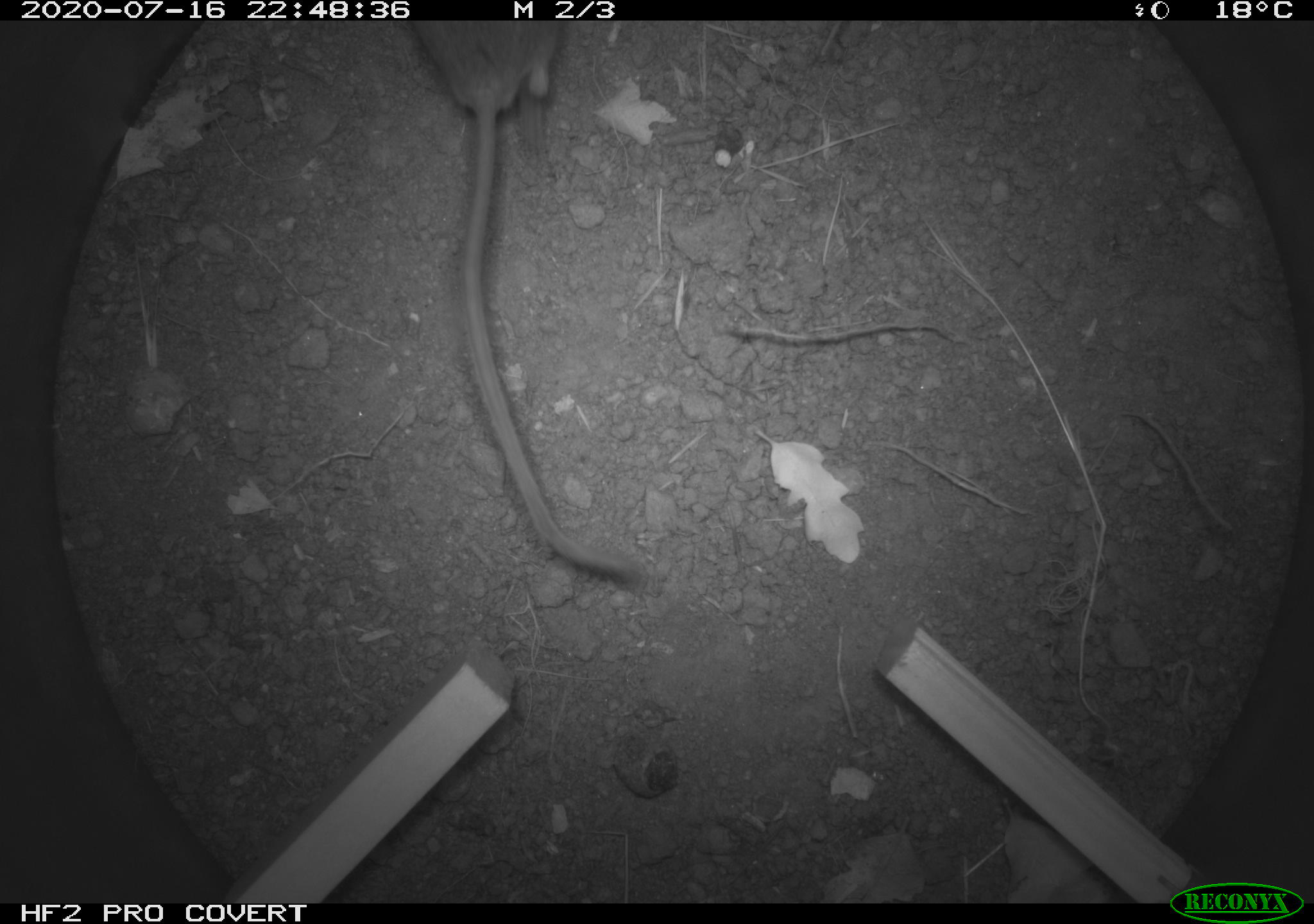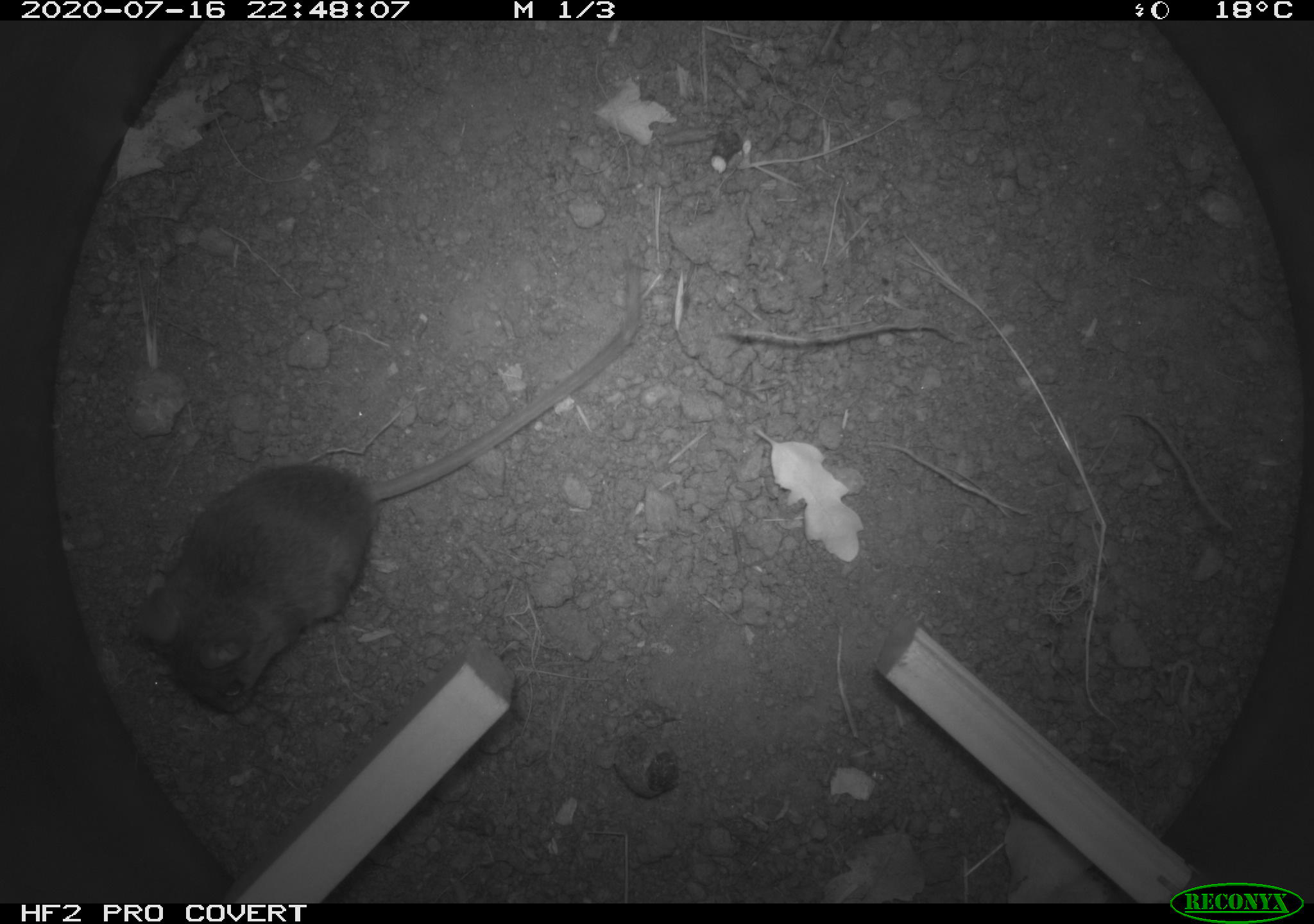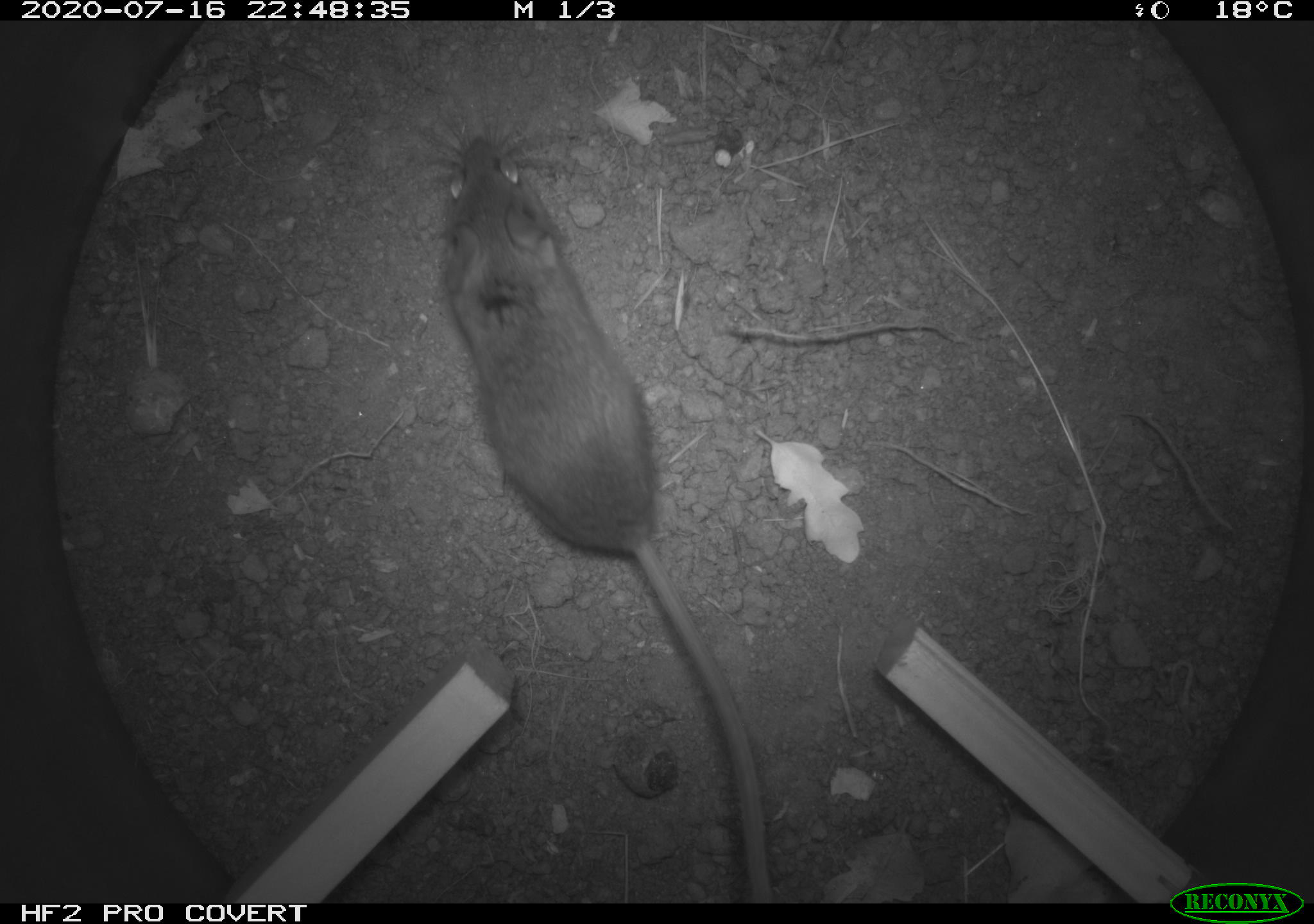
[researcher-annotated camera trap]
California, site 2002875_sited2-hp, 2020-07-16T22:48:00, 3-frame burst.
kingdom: Animalia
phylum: Chordata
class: Mammalia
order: Rodentia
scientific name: Rodentia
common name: rodent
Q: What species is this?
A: Rodent (Rodentia).